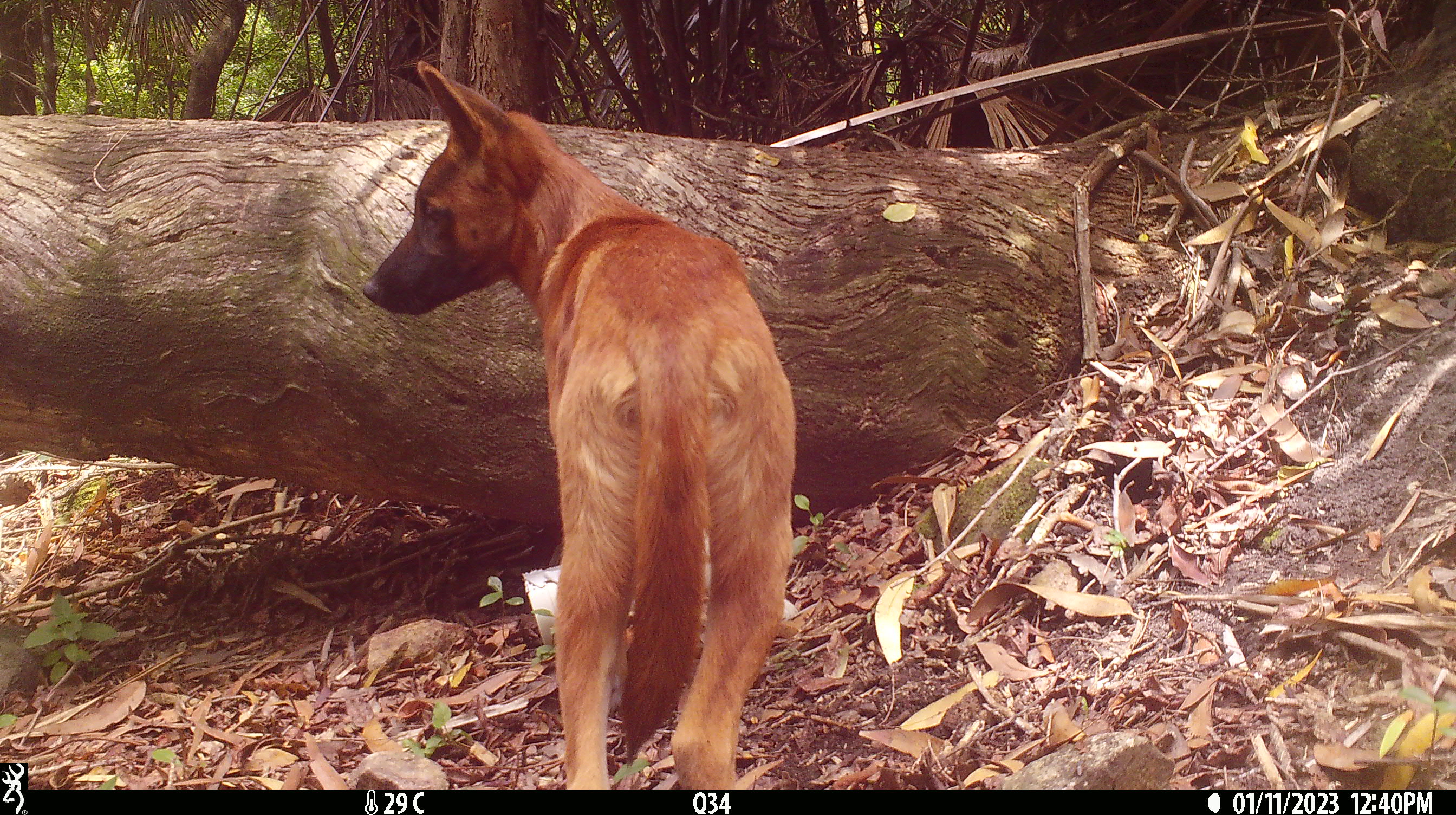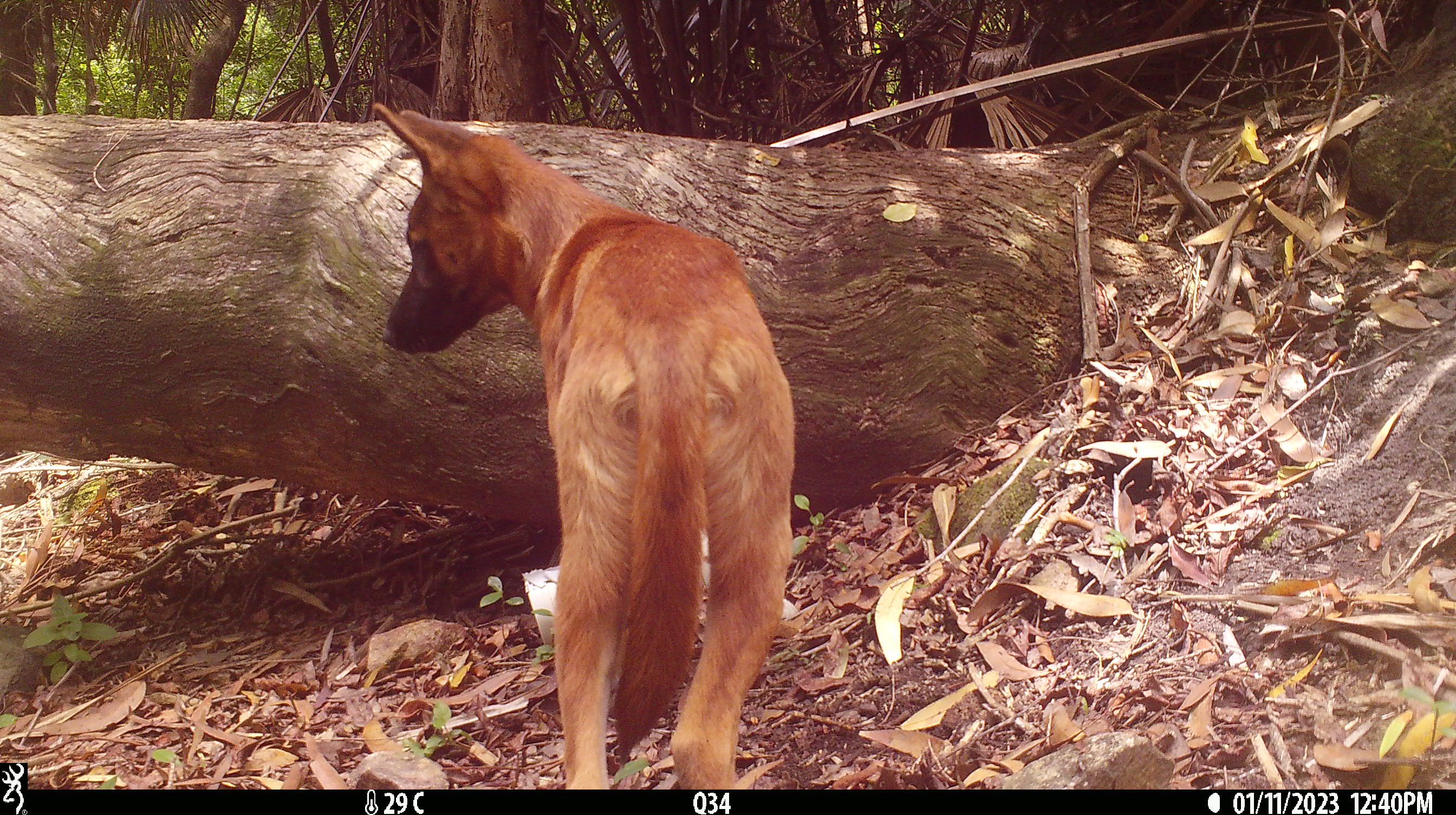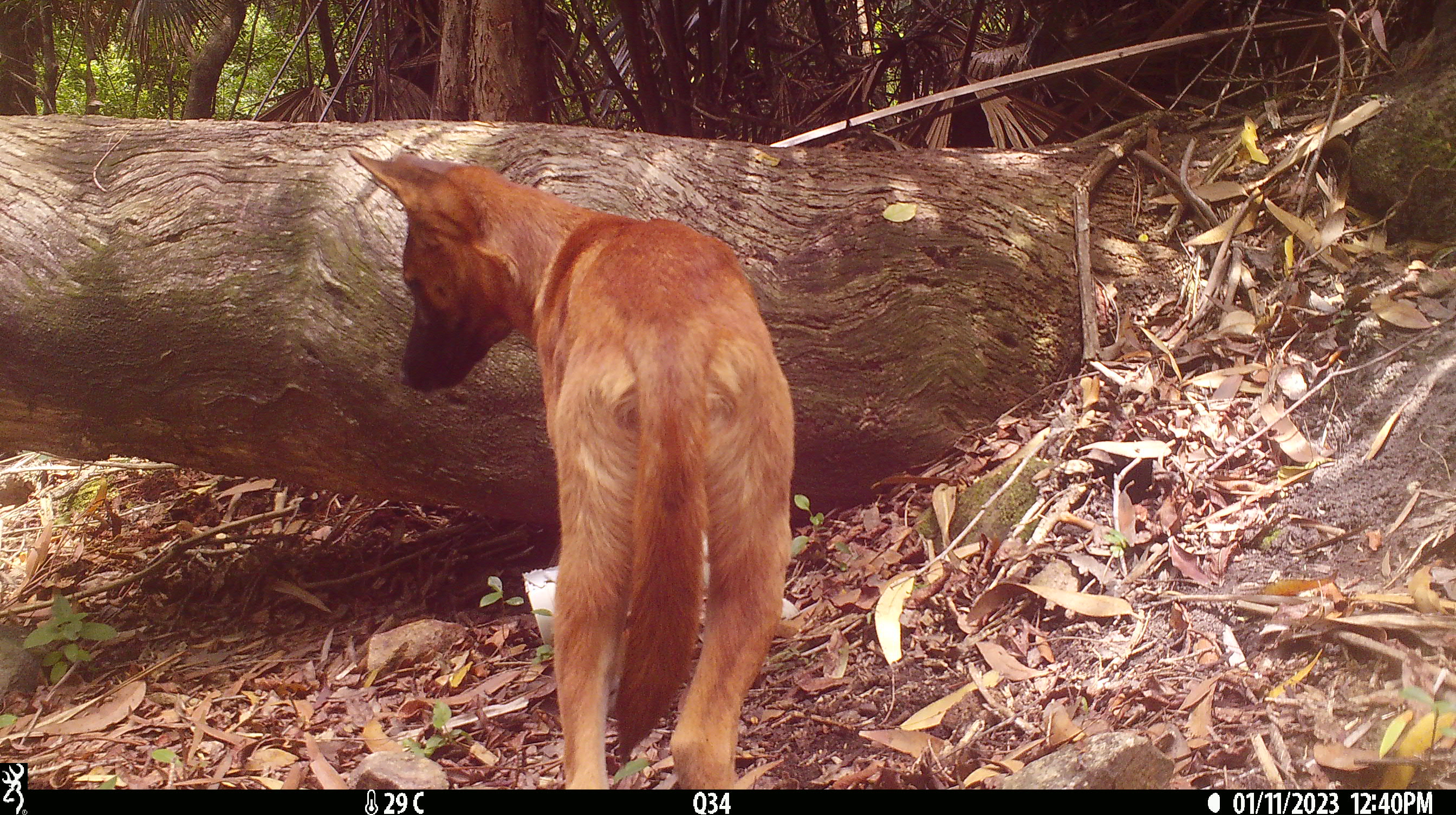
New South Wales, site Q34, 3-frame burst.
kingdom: Animalia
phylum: Chordata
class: Mammalia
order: Carnivora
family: Canidae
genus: Canis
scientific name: Canis familiaris dingo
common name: dingo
Dingo (Canis familiaris dingo).